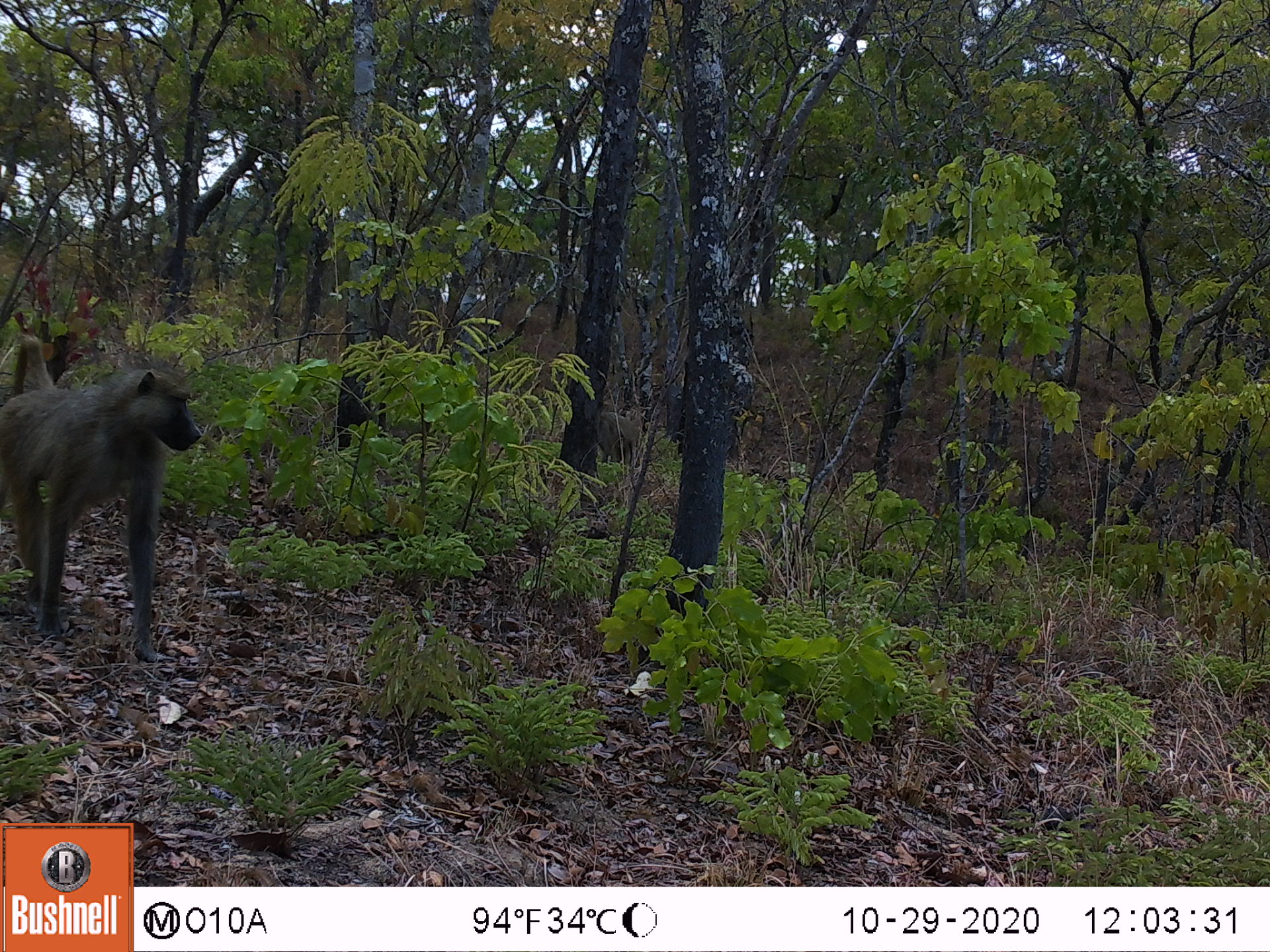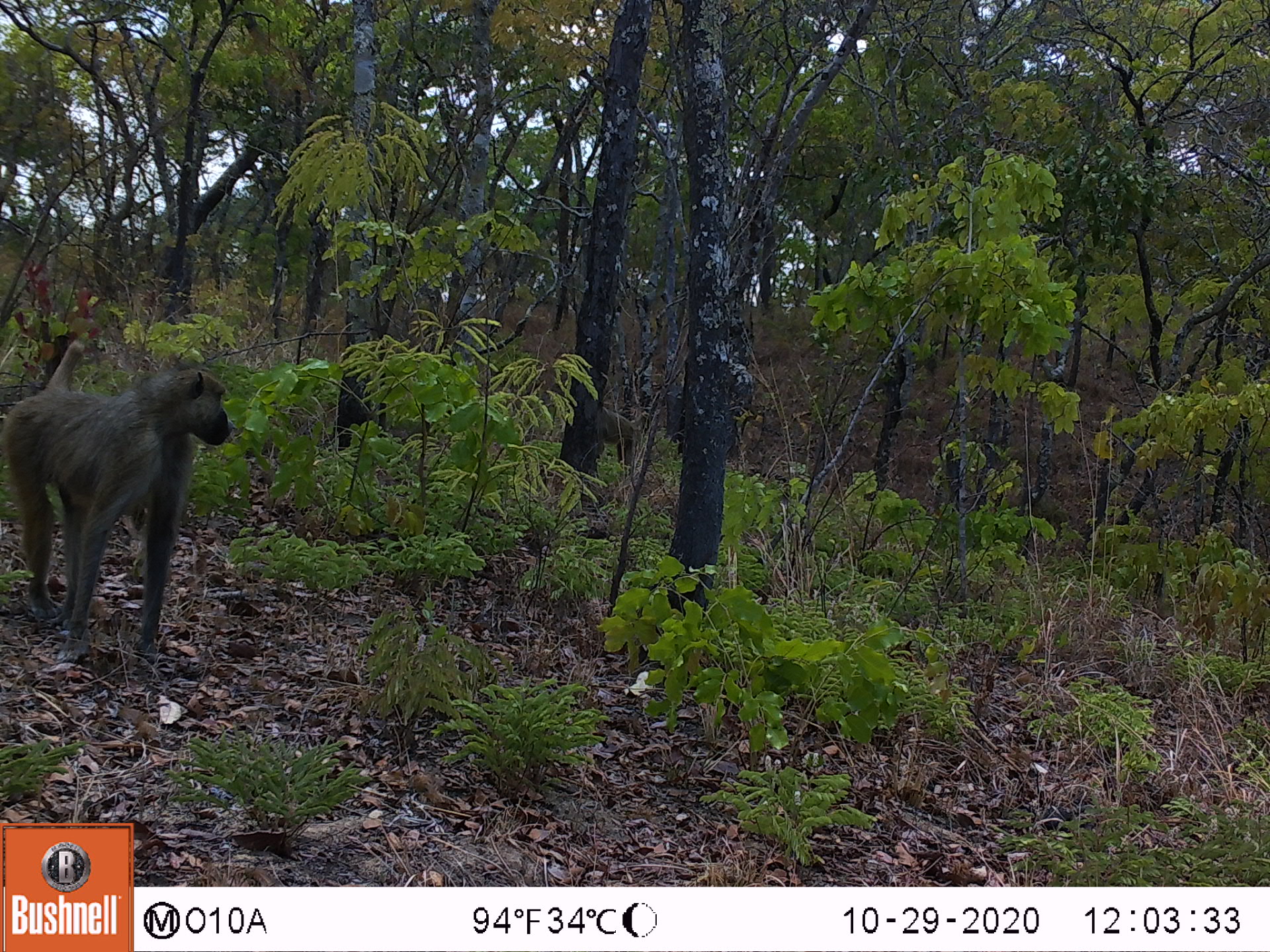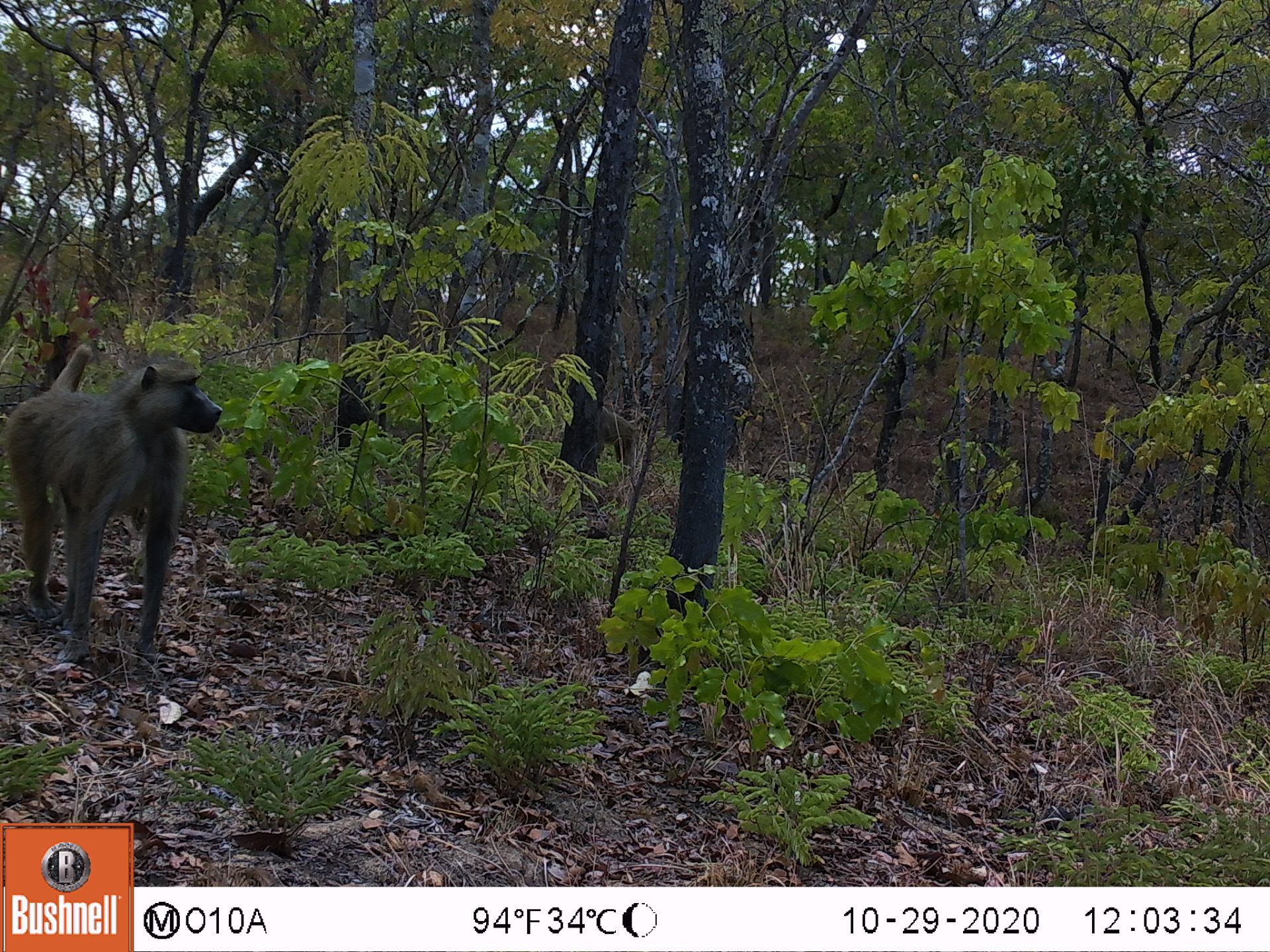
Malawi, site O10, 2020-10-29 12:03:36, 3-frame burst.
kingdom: Animalia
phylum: Chordata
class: Mammalia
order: Primates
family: Cercopithecidae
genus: Papio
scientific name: Papio cynocephalus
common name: yellow baboon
Yellow baboon (Papio cynocephalus), count 2.